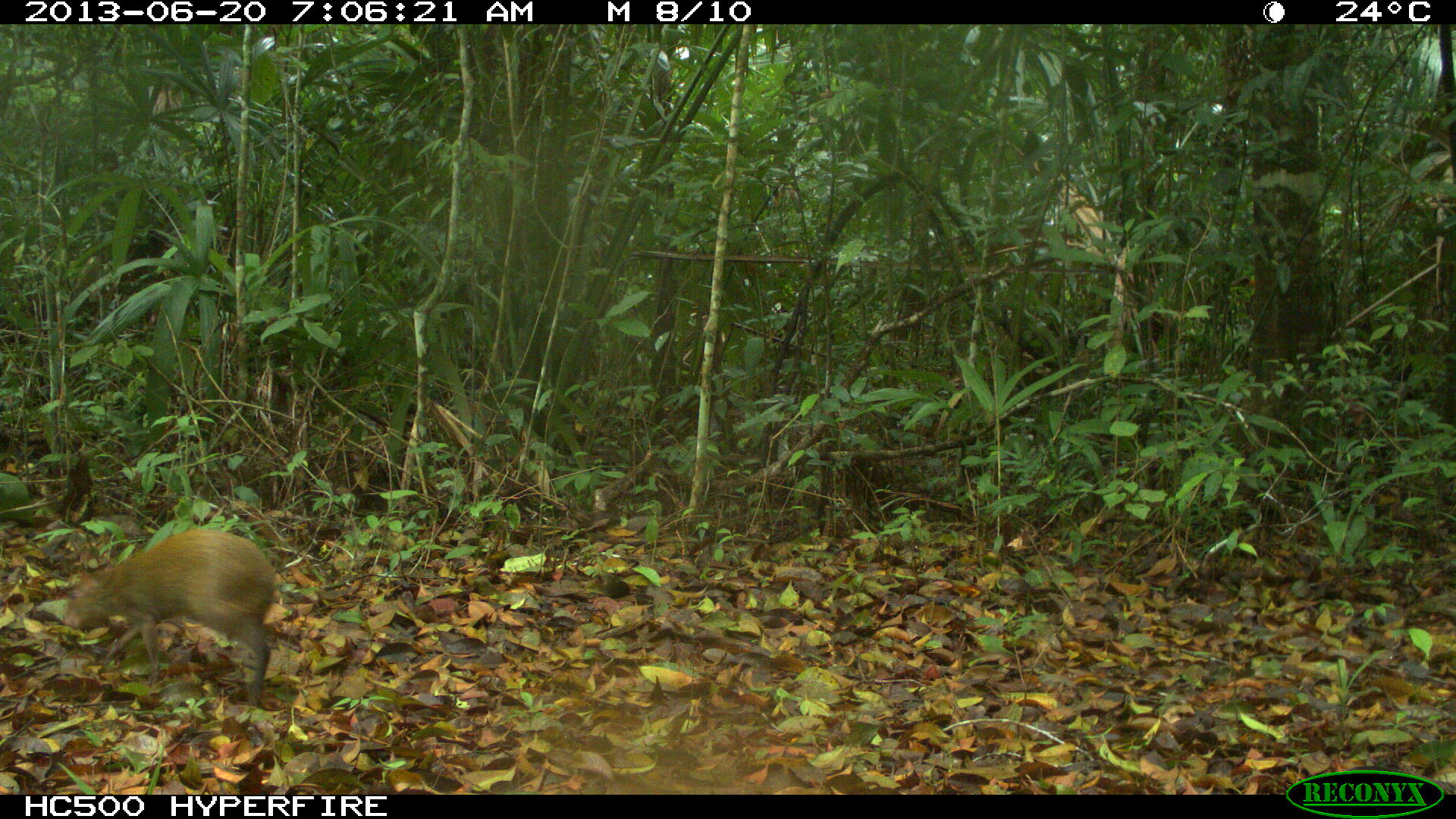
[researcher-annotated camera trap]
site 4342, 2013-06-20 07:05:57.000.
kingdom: Animalia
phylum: Chordata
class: Mammalia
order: Rodentia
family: Dasyproctidae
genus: Dasyprocta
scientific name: Dasyprocta punctata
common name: central american agouti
Dasyprocta punctata (central american agouti), count 1.